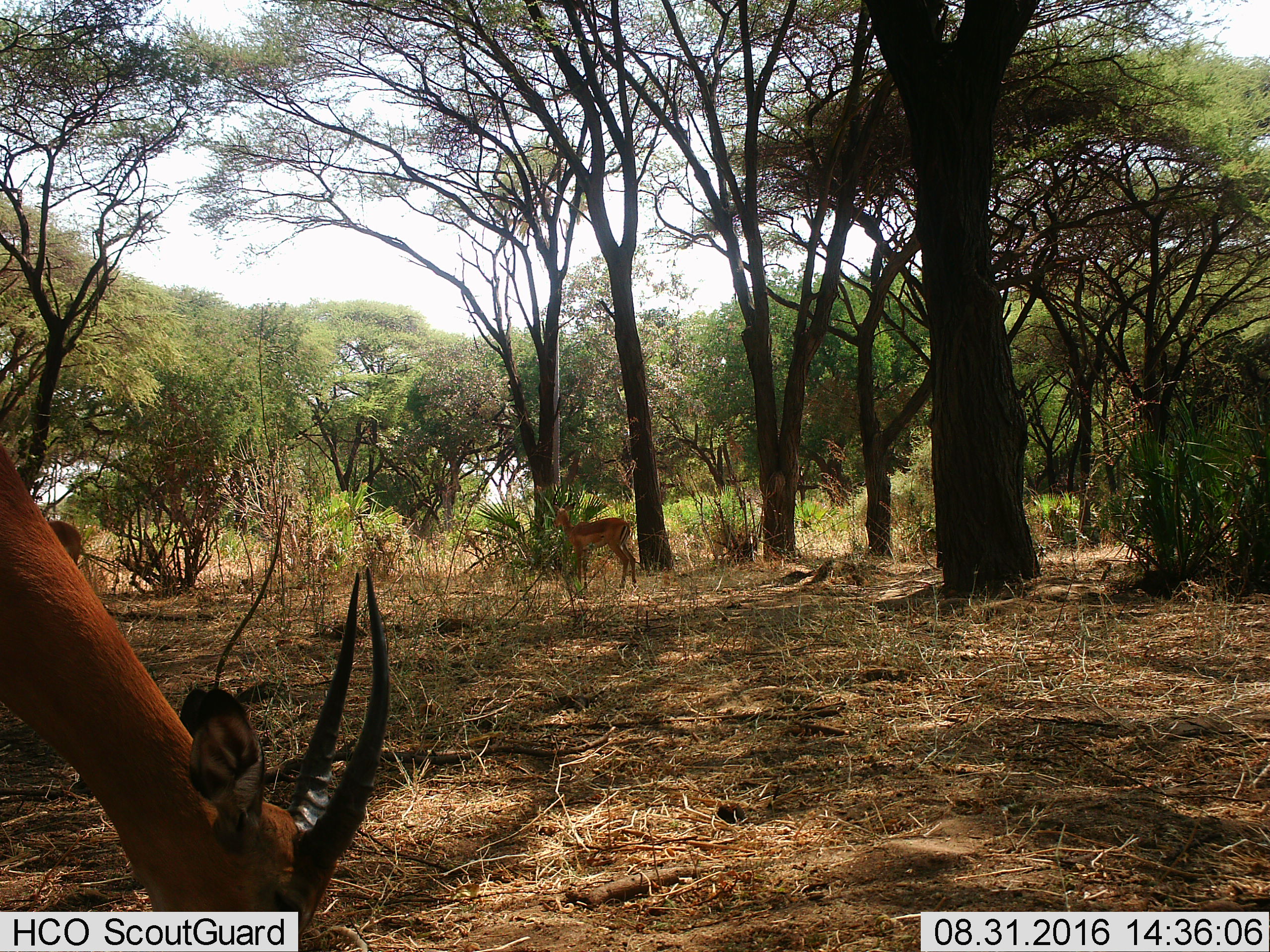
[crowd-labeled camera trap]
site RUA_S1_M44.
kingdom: Animalia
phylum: Chordata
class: Mammalia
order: Artiodactyla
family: Bovidae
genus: Aepyceros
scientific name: Aepyceros melampus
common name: impala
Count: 3.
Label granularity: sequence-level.